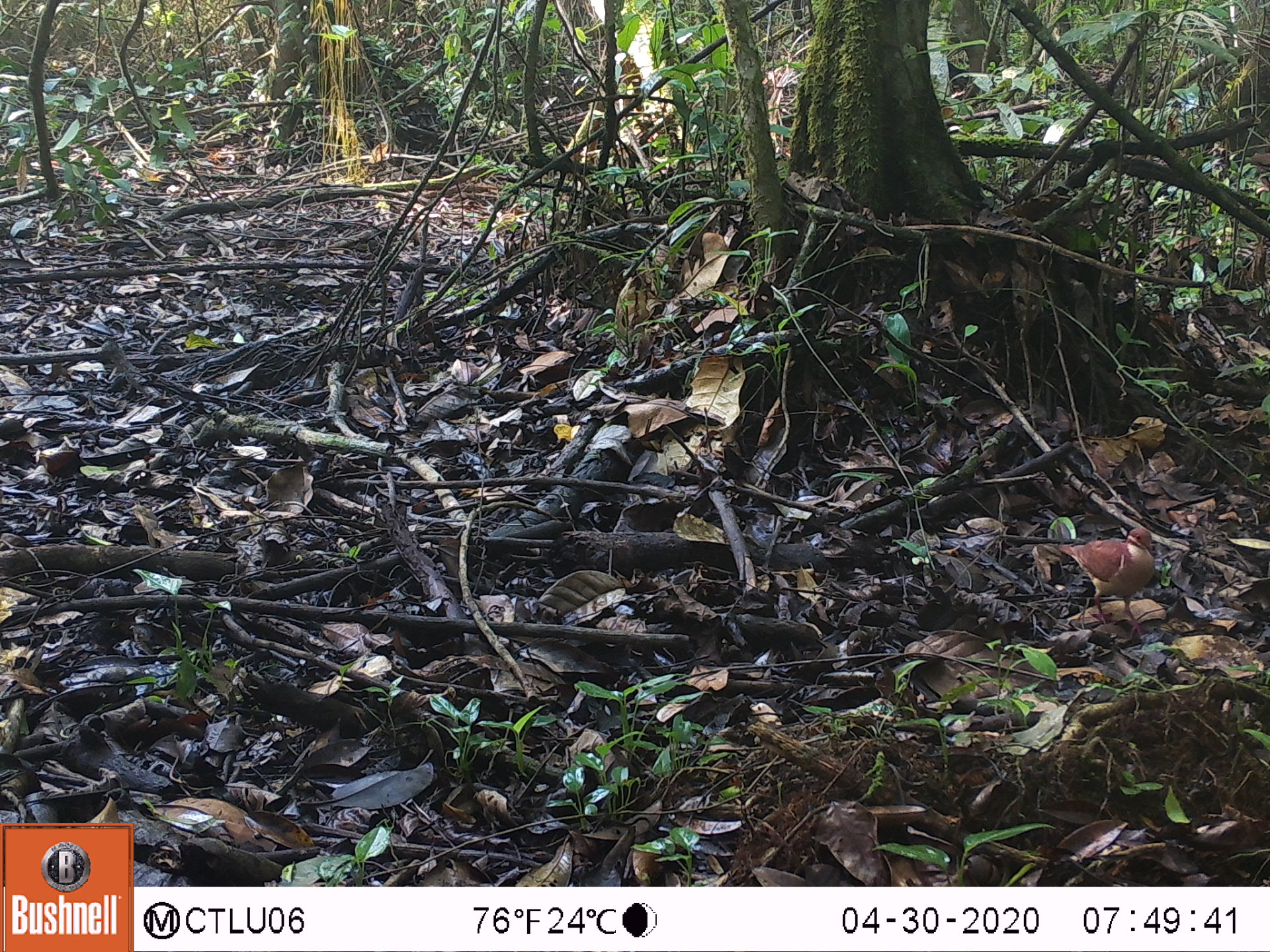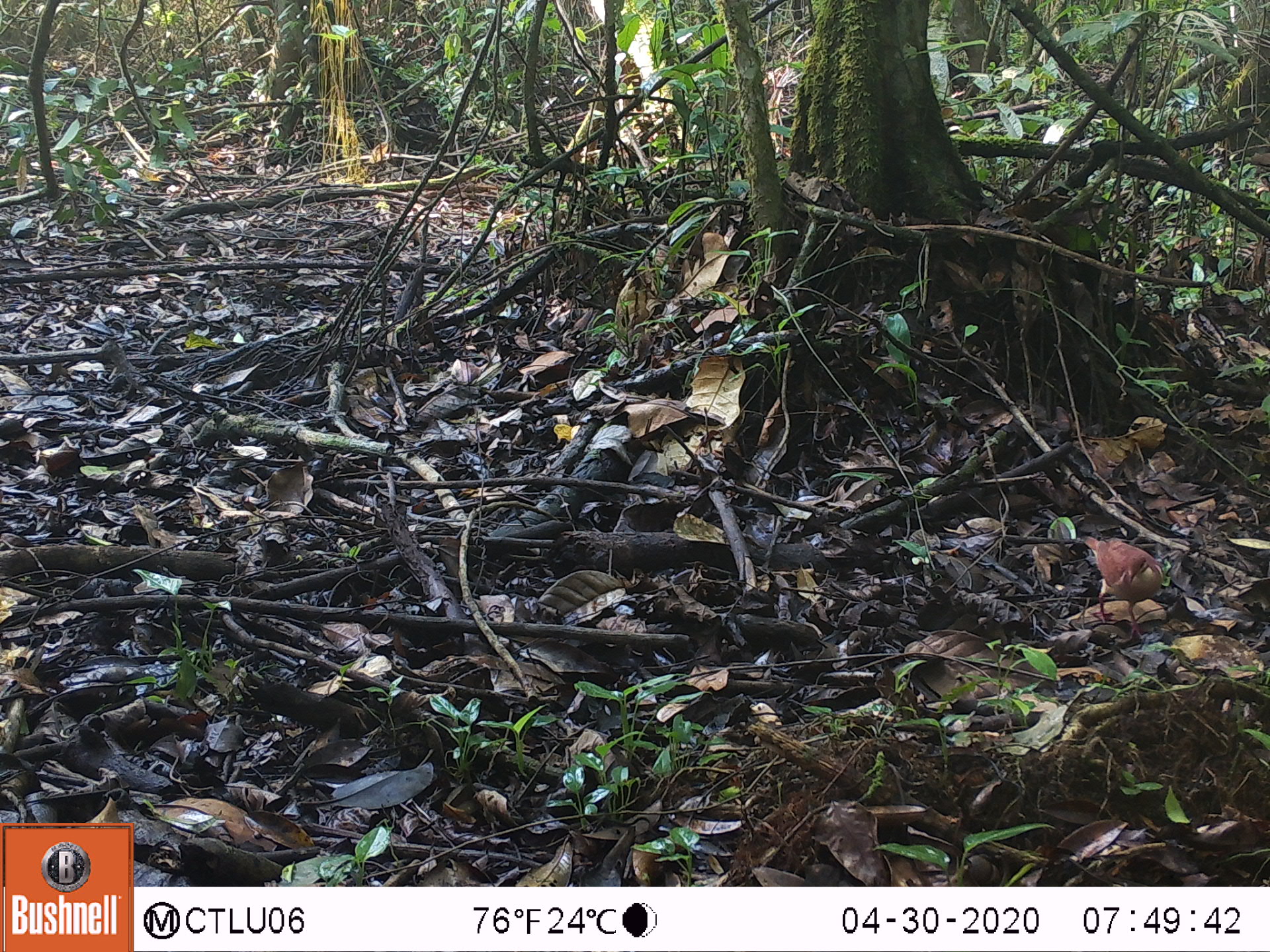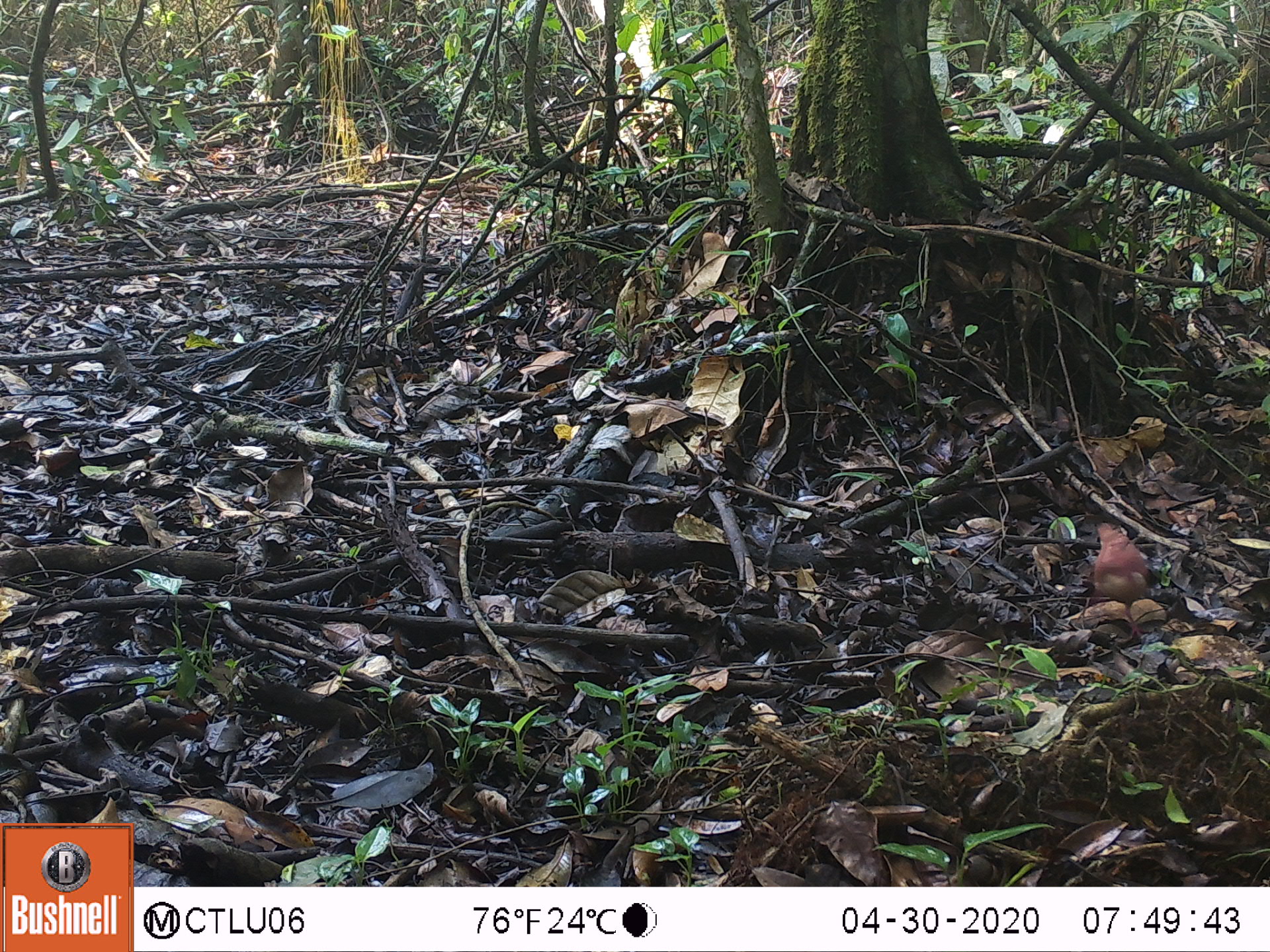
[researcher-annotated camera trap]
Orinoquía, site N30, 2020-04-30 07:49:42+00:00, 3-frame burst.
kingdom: Animalia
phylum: Chordata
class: Aves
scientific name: Aves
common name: bird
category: unknown bird